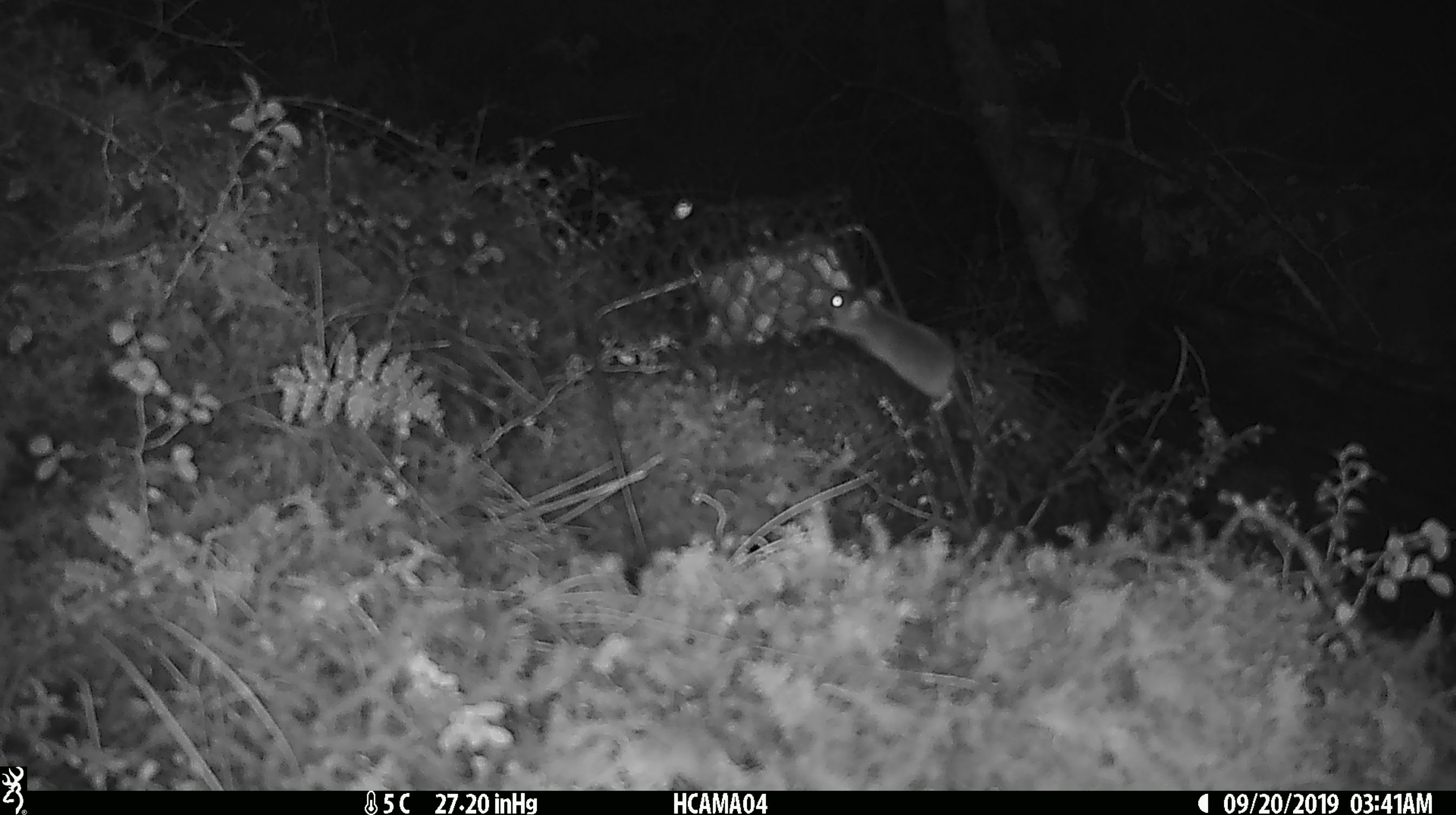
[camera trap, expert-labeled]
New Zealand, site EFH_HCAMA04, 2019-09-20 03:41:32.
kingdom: Animalia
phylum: Chordata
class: Mammalia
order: Rodentia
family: Muridae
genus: Mus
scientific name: Mus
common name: mouse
Mouse (Mus).